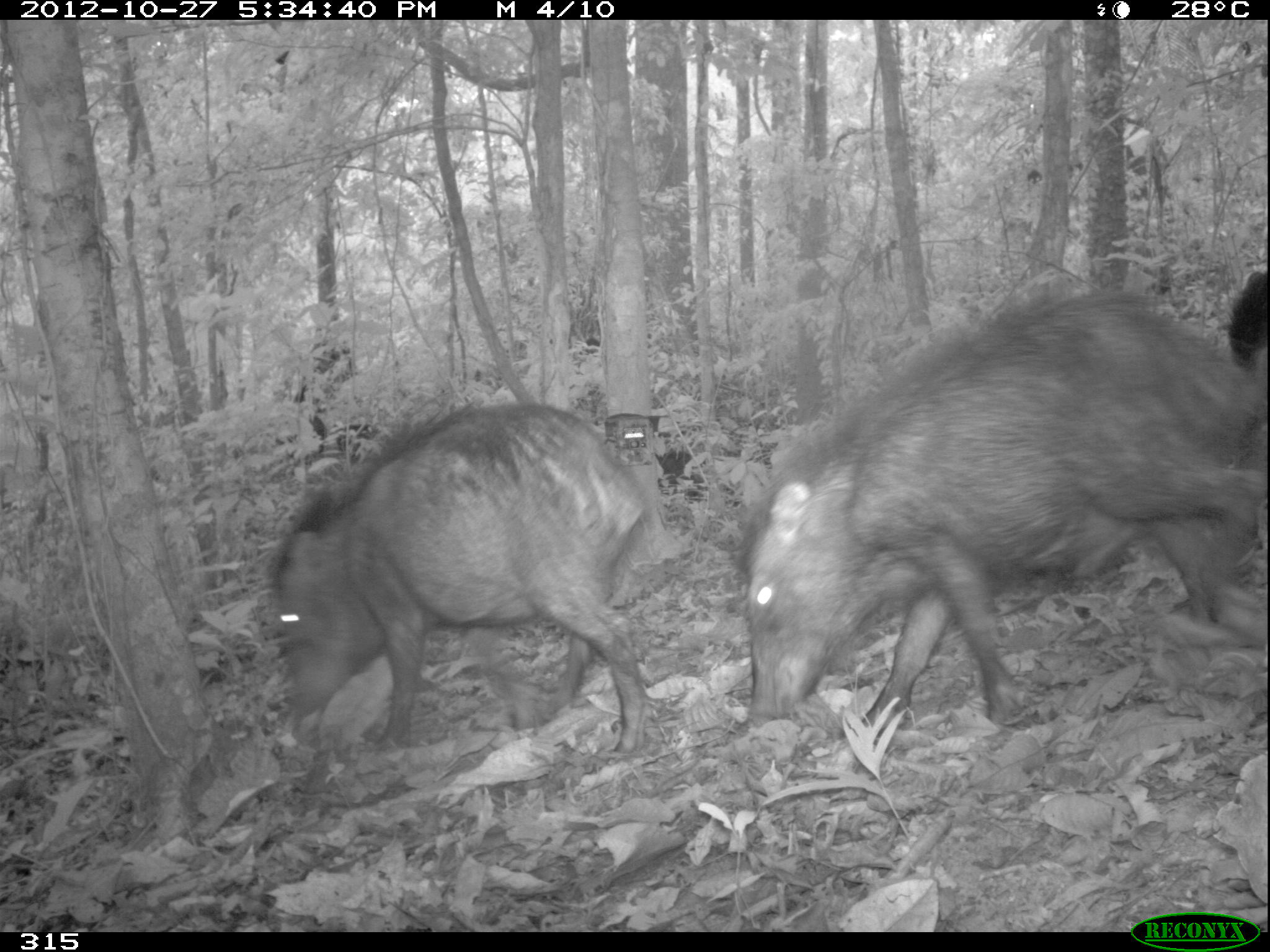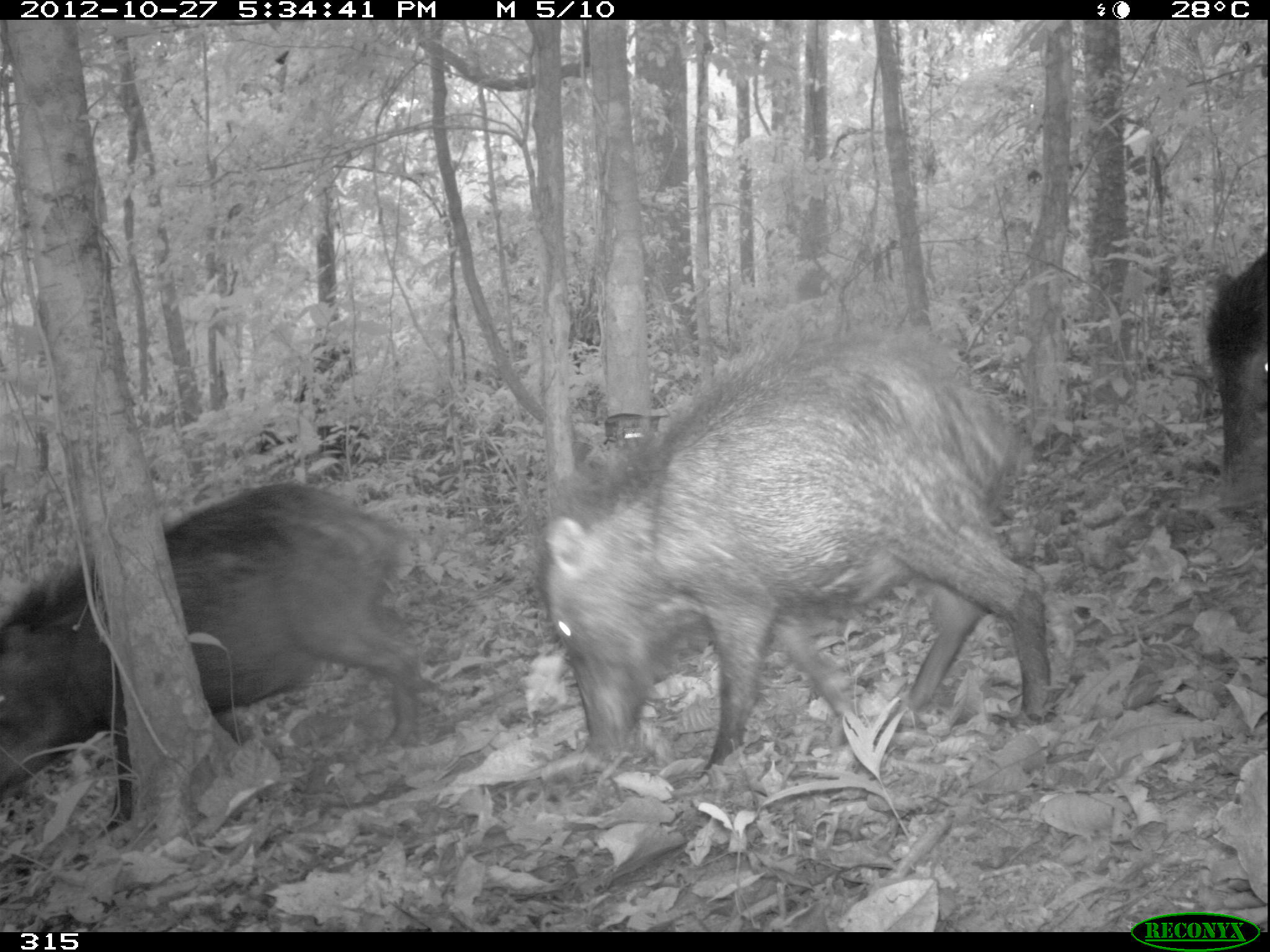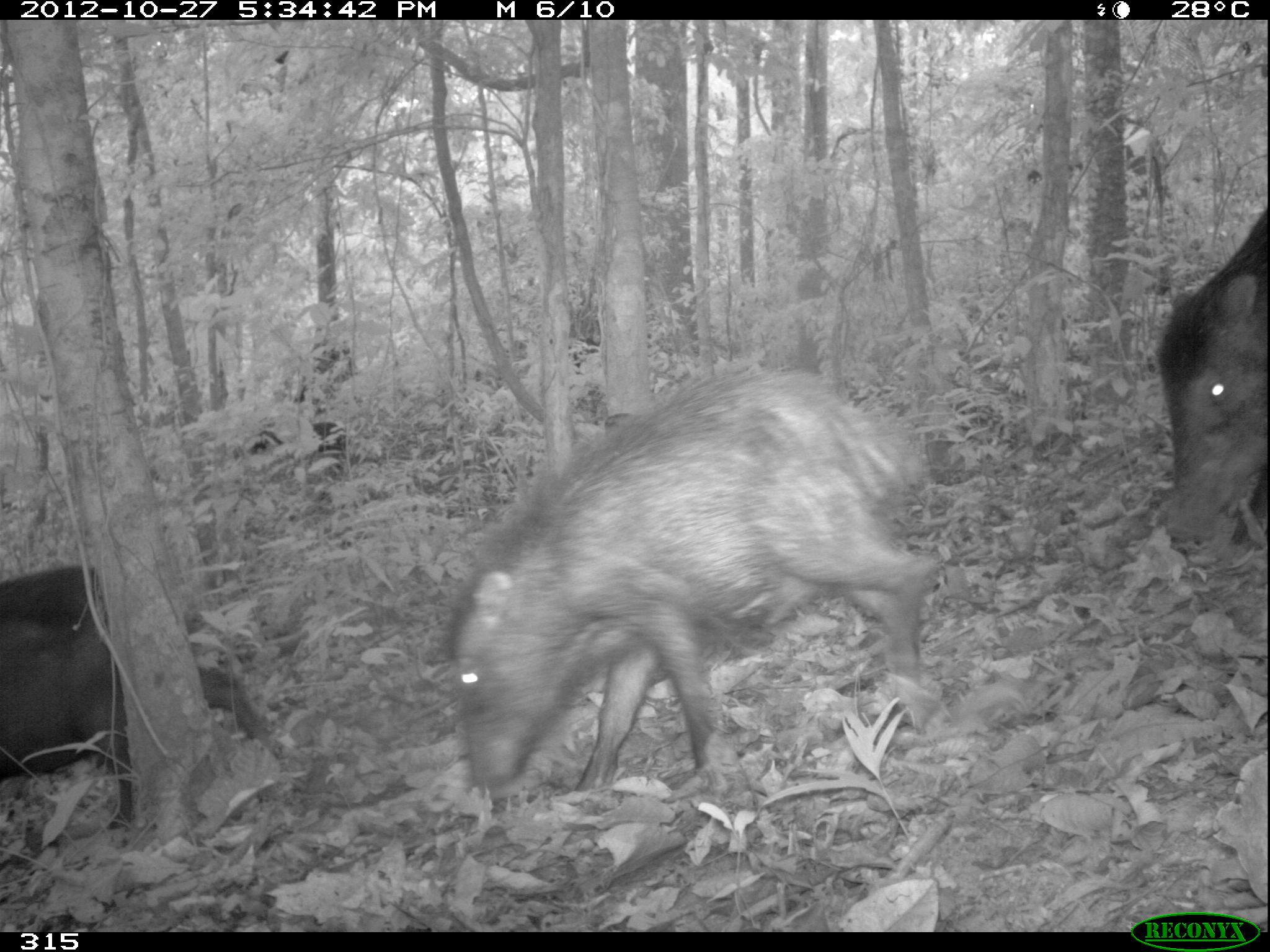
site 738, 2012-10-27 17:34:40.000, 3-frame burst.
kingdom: Animalia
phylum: Chordata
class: Mammalia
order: Artiodactyla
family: Tayassuidae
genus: Tayassu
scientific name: Tayassu pecari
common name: white-lipped peccary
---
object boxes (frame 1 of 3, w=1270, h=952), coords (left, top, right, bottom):
tayassu pecari: (718, 268, 1269, 751); (256, 400, 651, 760)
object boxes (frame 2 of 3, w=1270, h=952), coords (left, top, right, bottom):
tayassu pecari: (531, 322, 1056, 783); (5, 480, 423, 829); (1203, 231, 1268, 488)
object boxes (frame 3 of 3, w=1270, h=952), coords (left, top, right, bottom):
tayassu pecari: (439, 357, 944, 803); (1, 562, 277, 832); (1157, 201, 1269, 545)